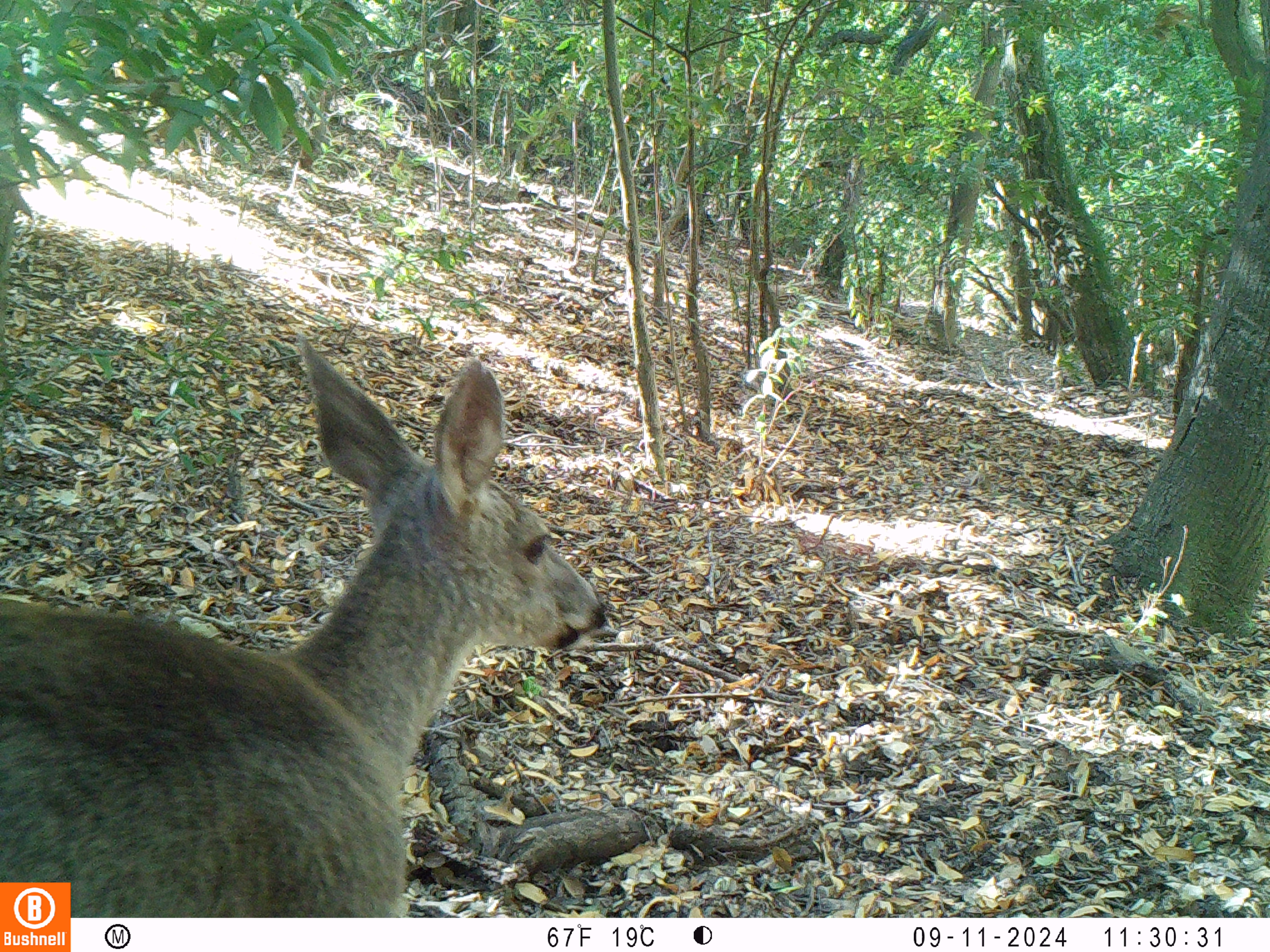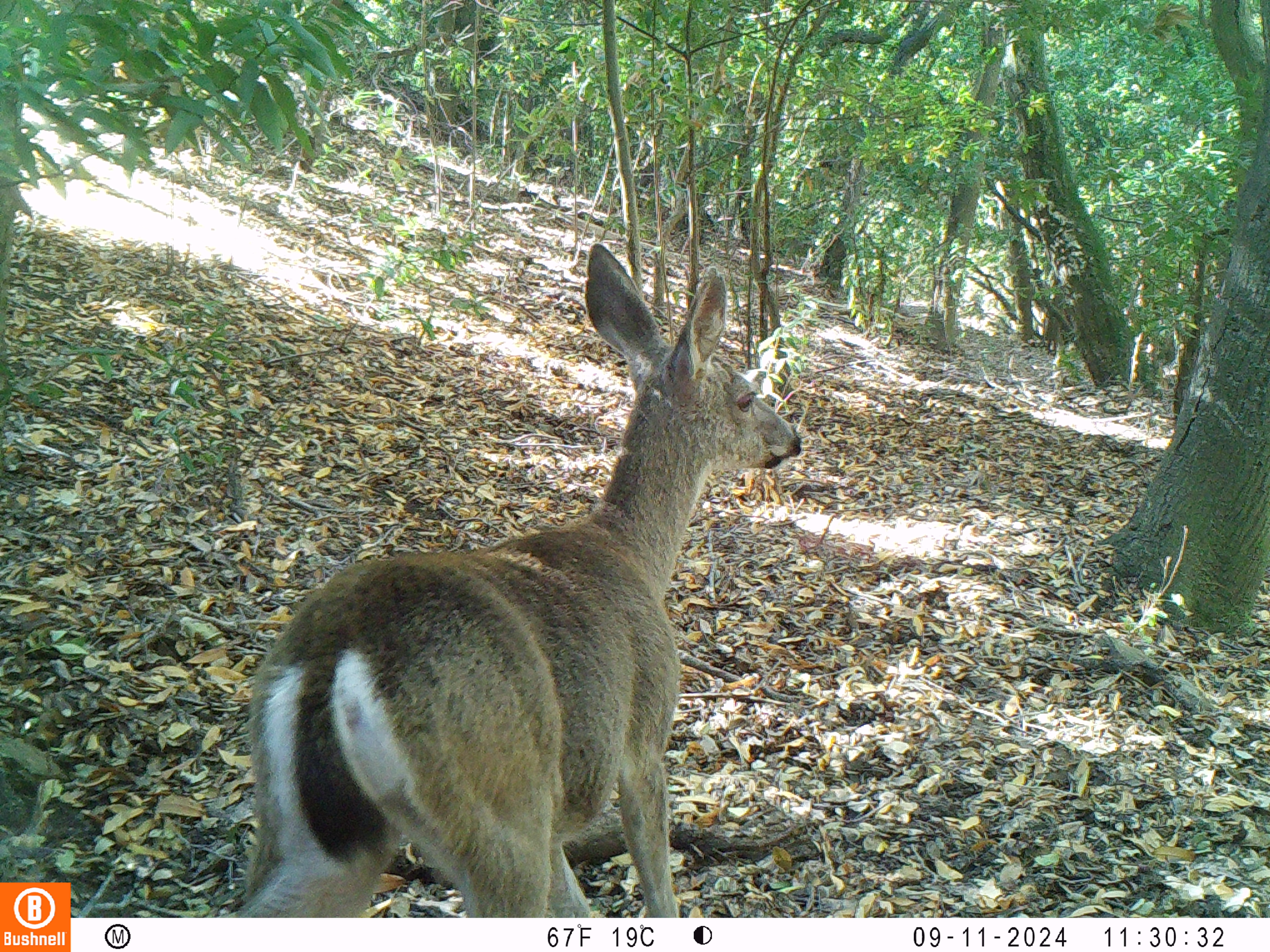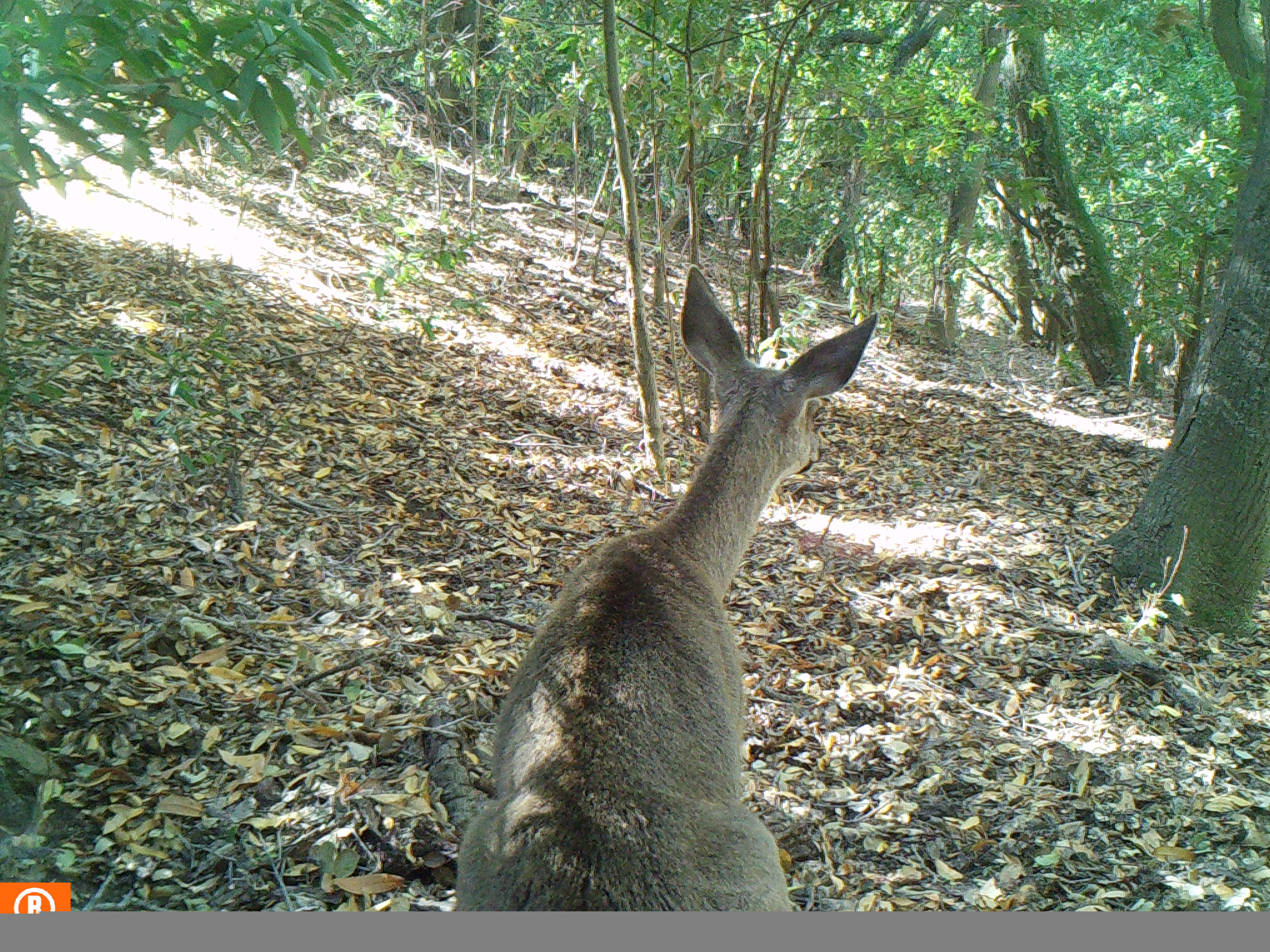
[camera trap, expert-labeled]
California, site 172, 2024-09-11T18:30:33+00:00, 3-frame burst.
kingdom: Animalia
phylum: Chordata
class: Mammalia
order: Artiodactyla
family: Cervidae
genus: Odocoileus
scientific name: Odocoileus hemionus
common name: mule deer